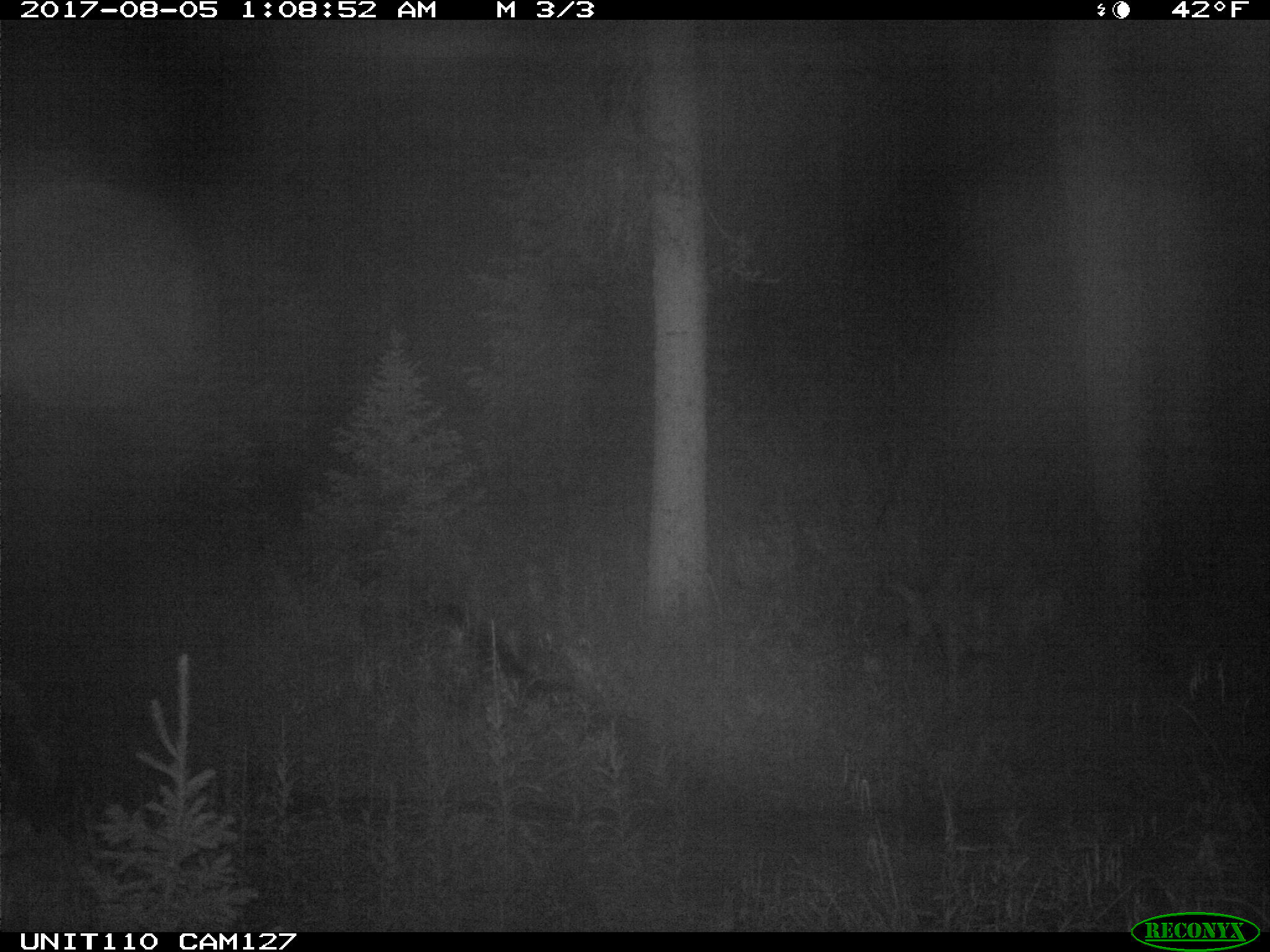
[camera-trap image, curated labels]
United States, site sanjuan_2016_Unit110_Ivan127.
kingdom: Animalia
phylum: Chordata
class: Mammalia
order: Artiodactyla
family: Cervidae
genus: Odocoileus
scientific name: Odocoileus hemionus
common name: mule deer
Odocoileus hemionus (mule deer).